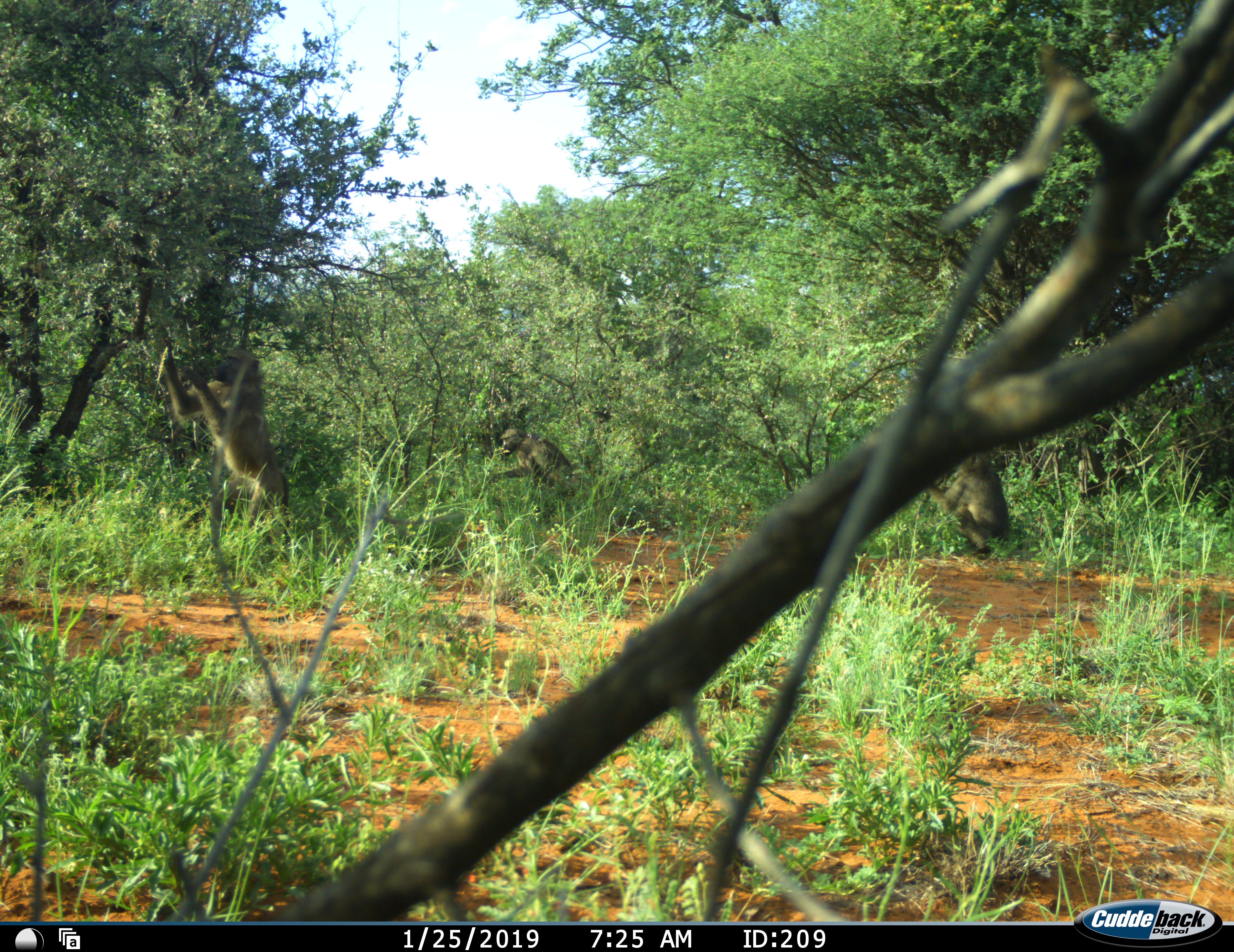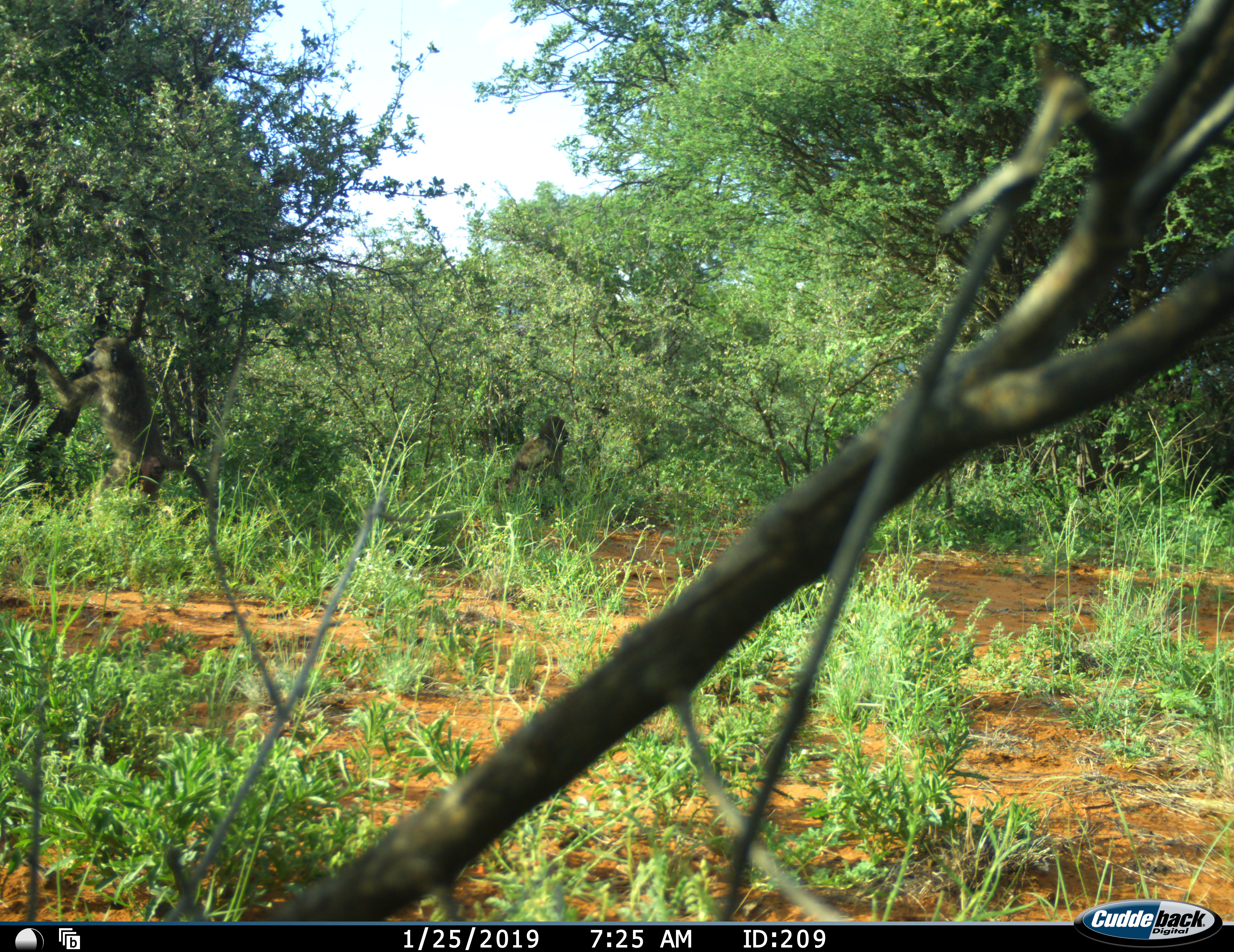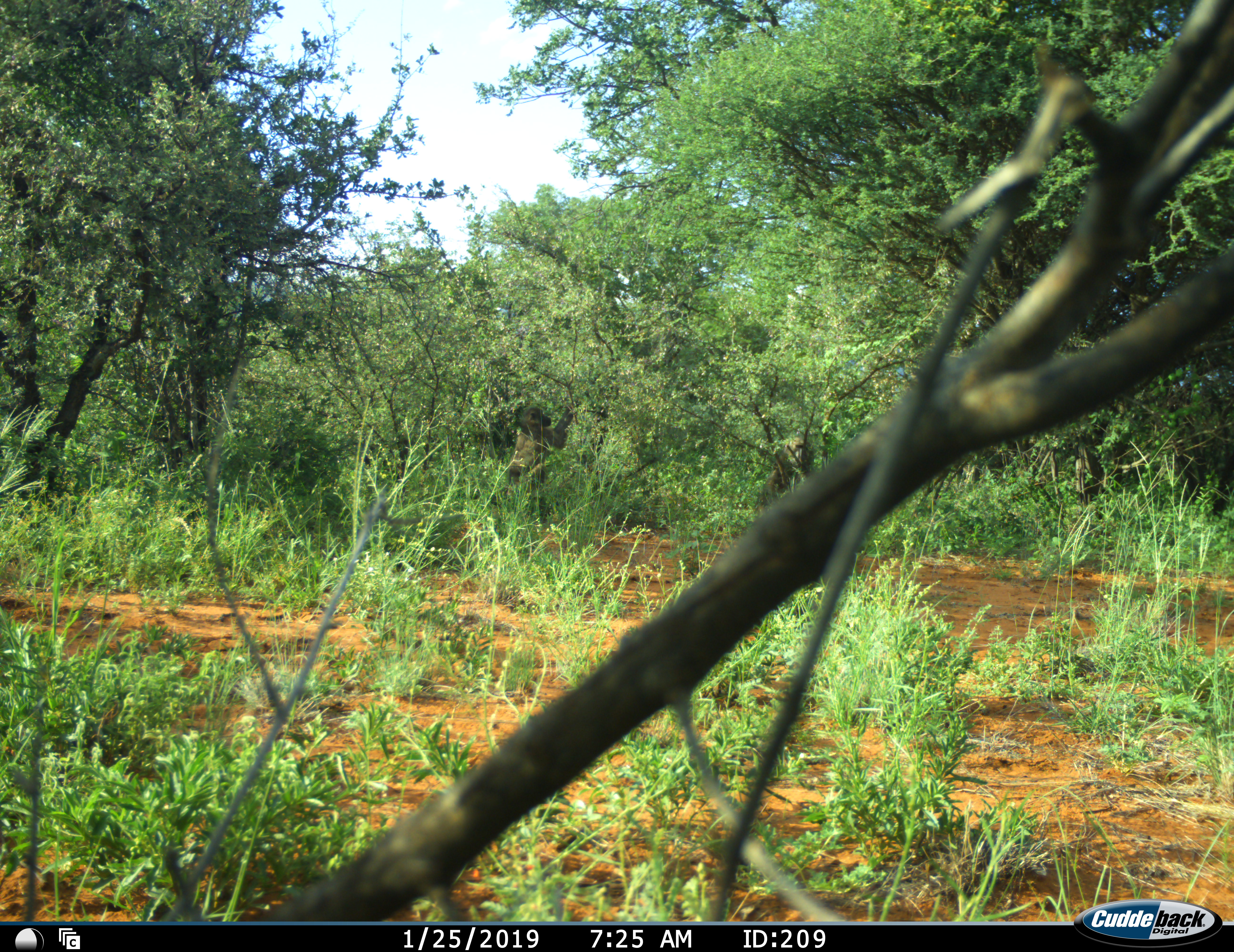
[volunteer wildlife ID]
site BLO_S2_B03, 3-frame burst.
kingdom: Animalia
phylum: Chordata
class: Mammalia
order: Primates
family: Cercopithecidae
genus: Papio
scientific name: Papio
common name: baboon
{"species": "baboon (Papio)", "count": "3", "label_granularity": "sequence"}